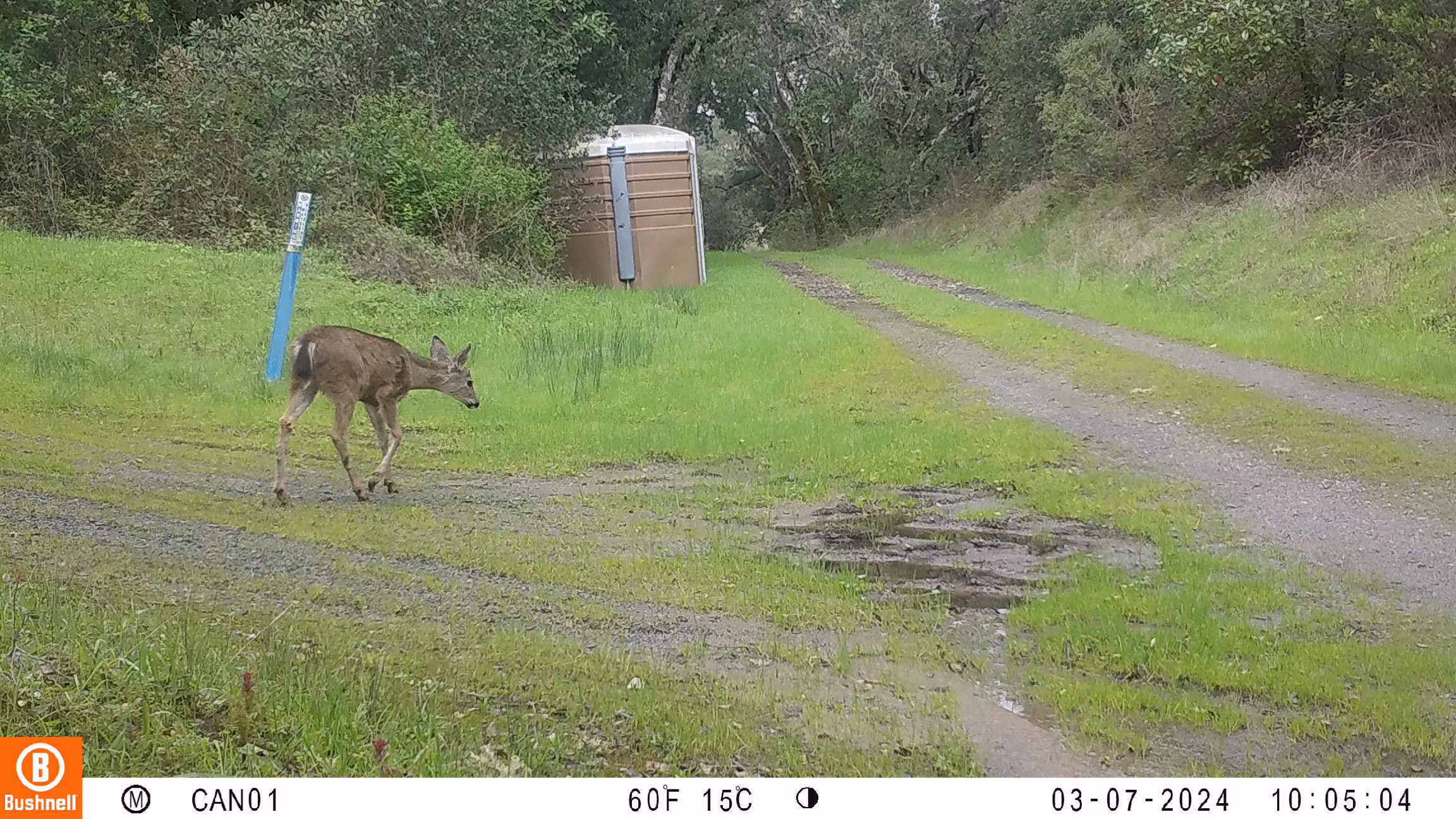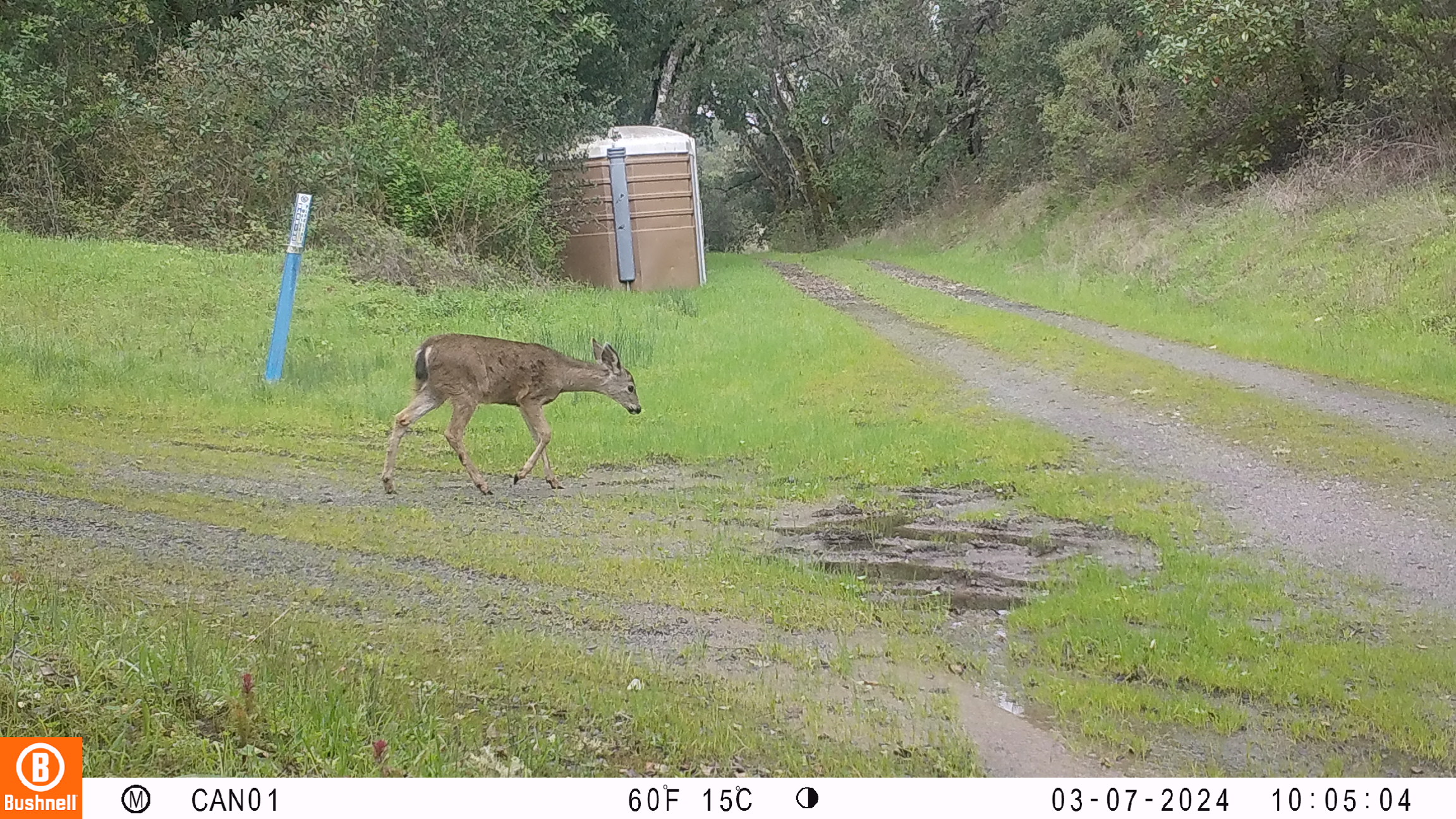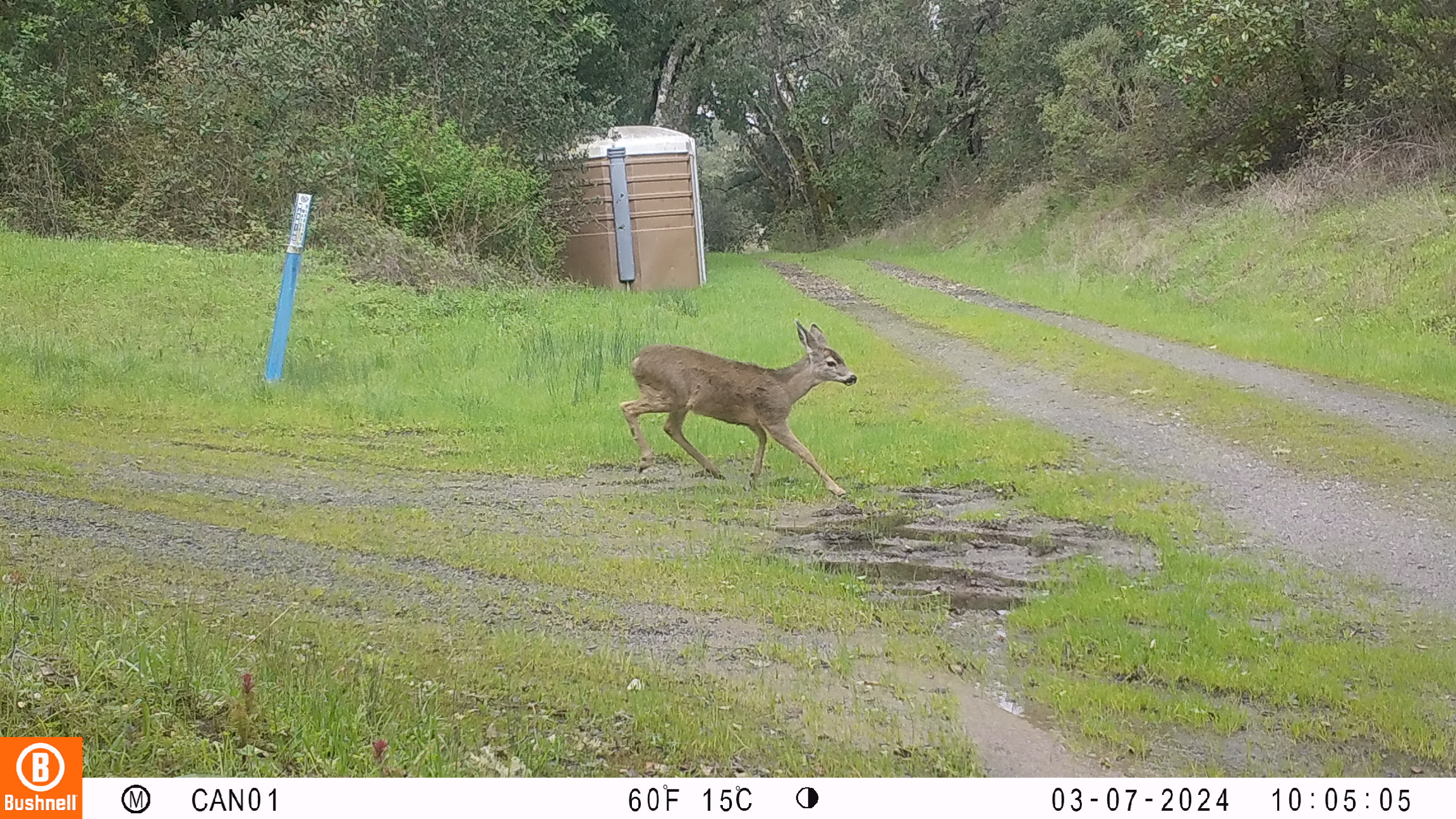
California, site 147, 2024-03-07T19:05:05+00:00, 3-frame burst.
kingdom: Animalia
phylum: Chordata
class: Mammalia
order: Artiodactyla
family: Cervidae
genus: Odocoileus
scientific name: Odocoileus hemionus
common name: mule deer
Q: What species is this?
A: Mule deer (Odocoileus hemionus).